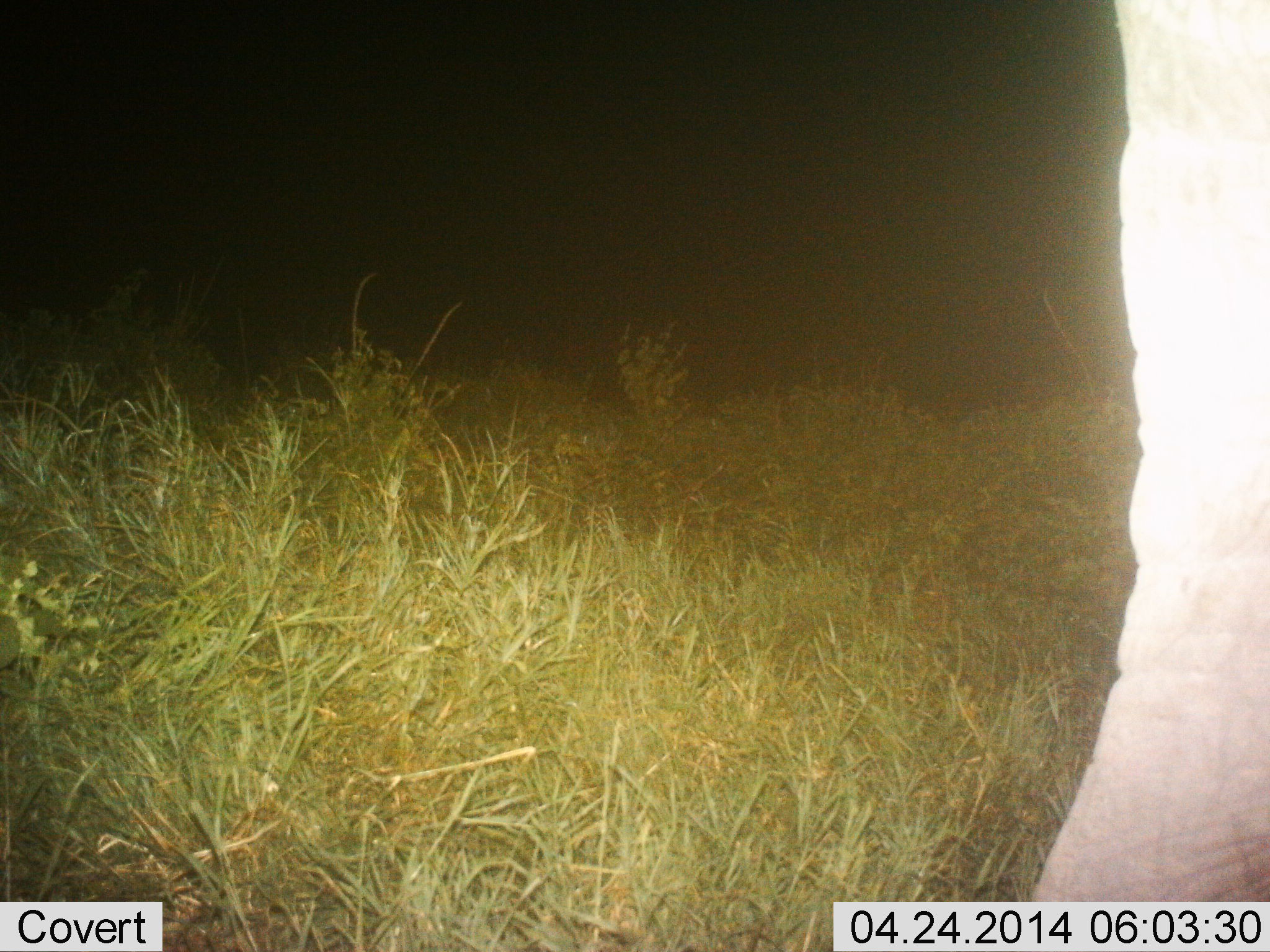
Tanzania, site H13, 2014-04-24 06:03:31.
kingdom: Animalia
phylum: Chordata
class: Mammalia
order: Proboscidea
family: Elephantidae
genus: Loxodonta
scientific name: Loxodonta africana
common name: african bush elephant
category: elephant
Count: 1.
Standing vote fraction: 90%.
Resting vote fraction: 0%.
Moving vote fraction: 10%.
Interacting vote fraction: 0%.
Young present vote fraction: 0%.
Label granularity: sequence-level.